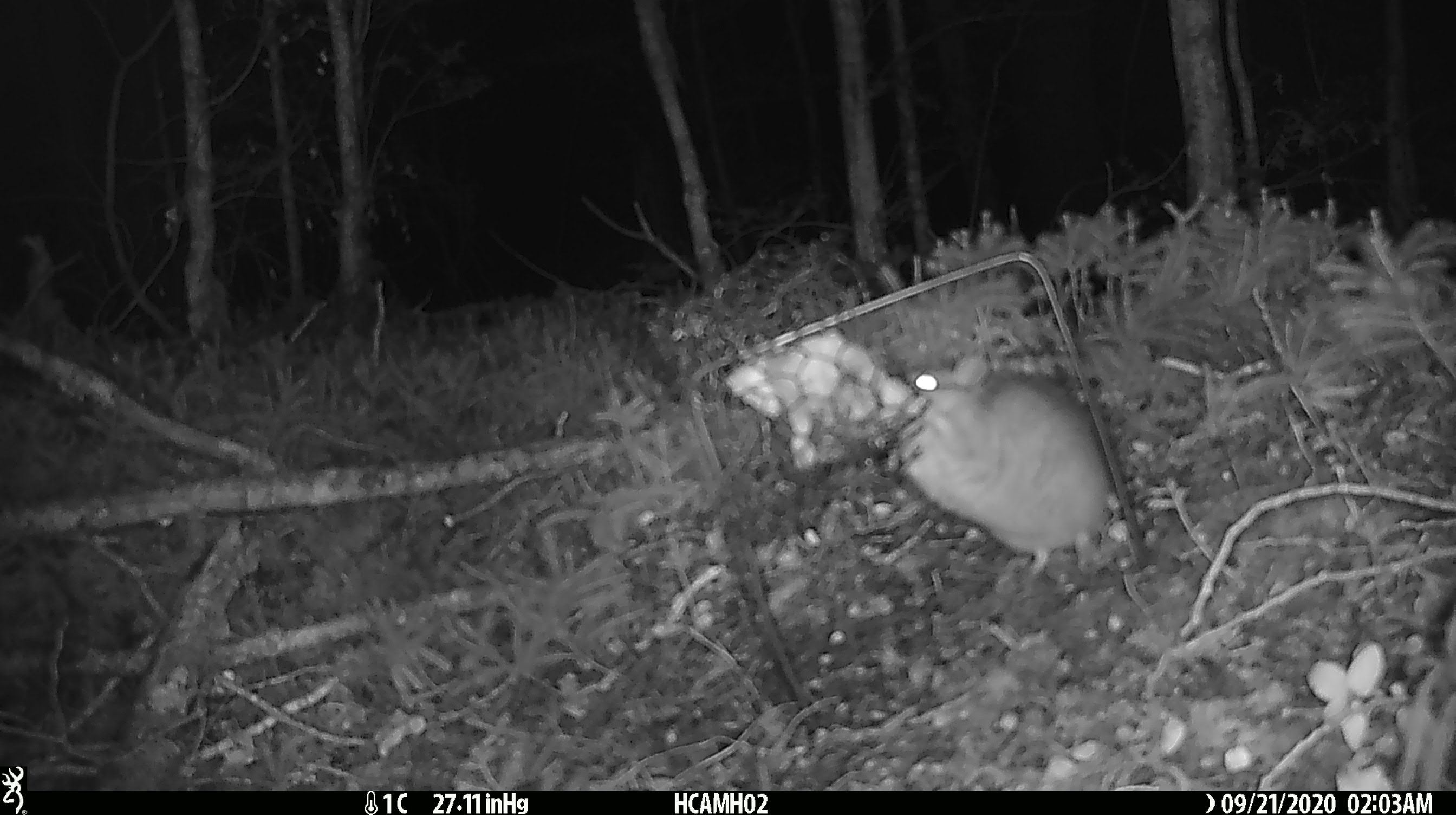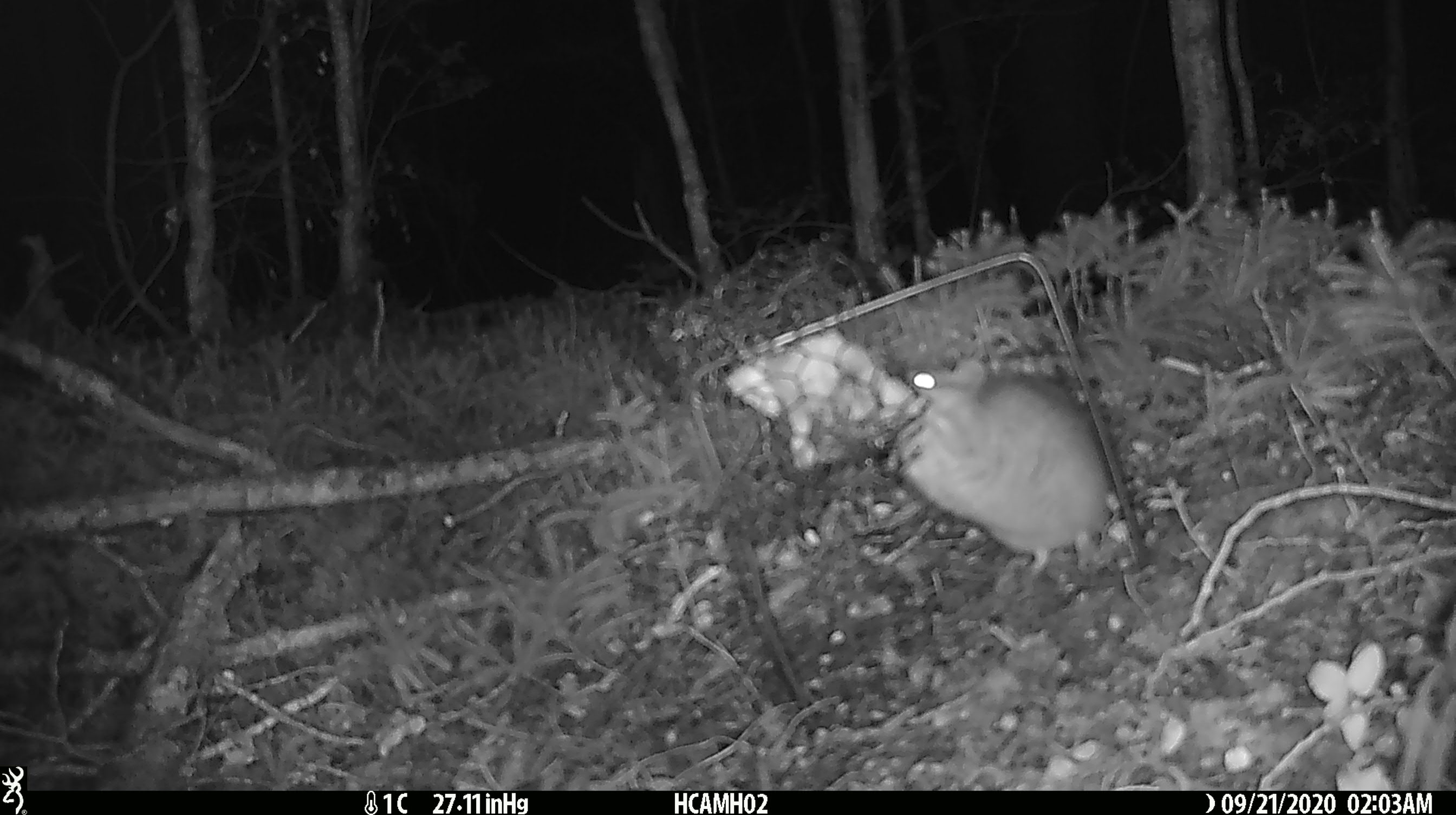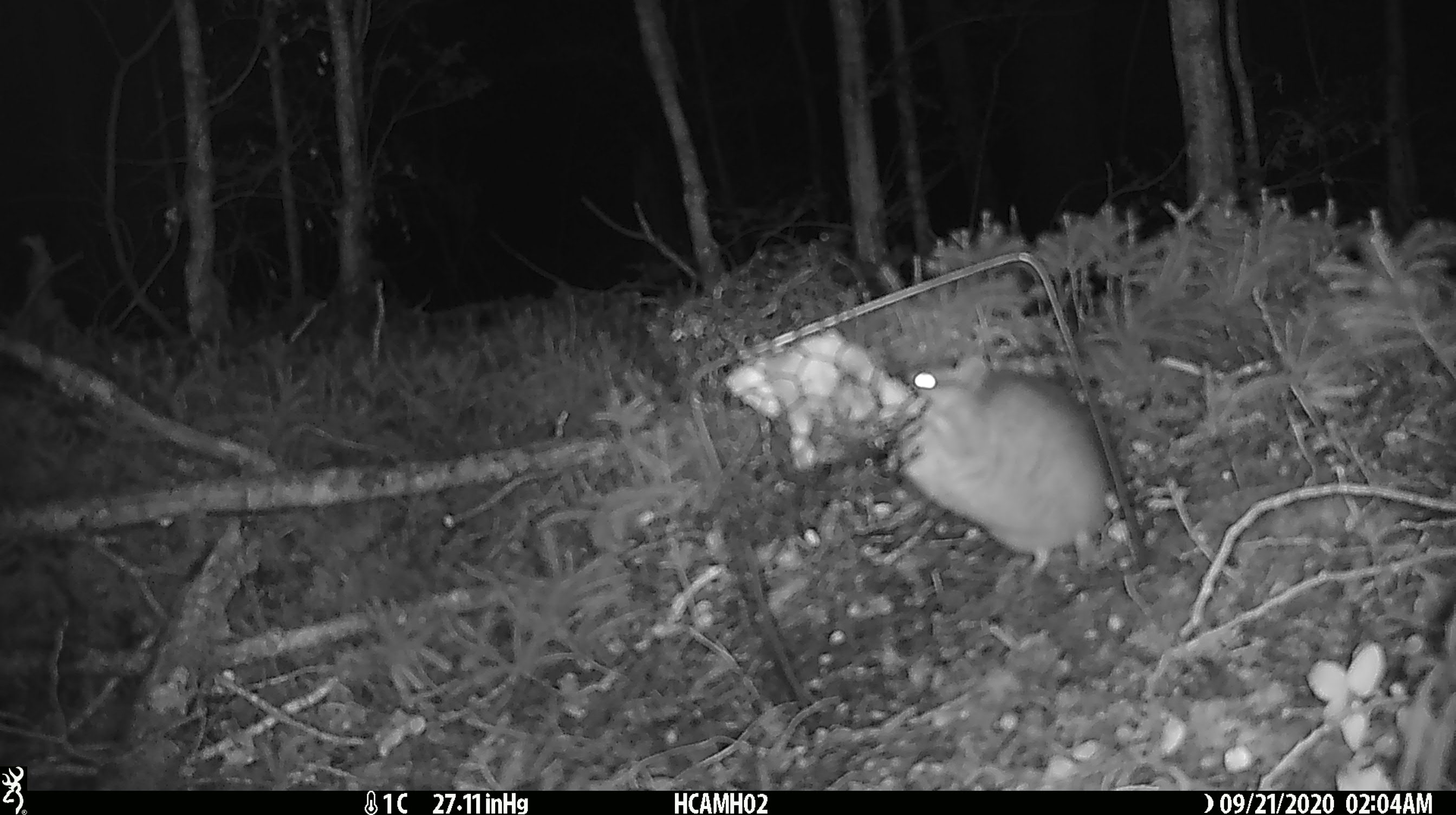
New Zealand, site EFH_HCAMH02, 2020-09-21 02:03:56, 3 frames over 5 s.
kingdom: Animalia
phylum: Chordata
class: Mammalia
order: Rodentia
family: Muridae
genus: Rattus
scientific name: Rattus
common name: rat